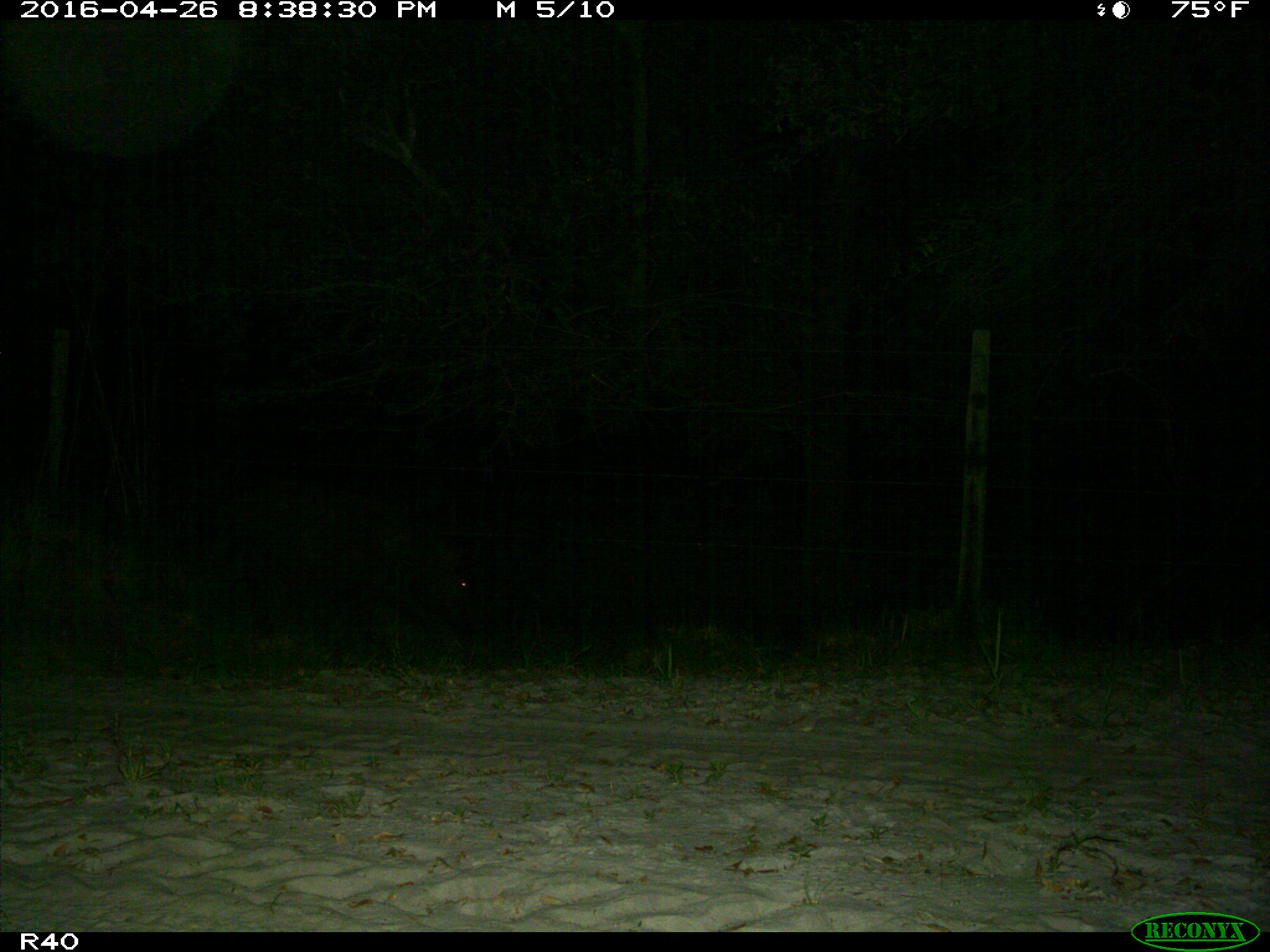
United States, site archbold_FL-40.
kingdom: Animalia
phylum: Chordata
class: Mammalia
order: Artiodactyla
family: Suidae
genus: Sus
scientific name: Sus scrofa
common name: wild boar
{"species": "Sus scrofa (wild boar)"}